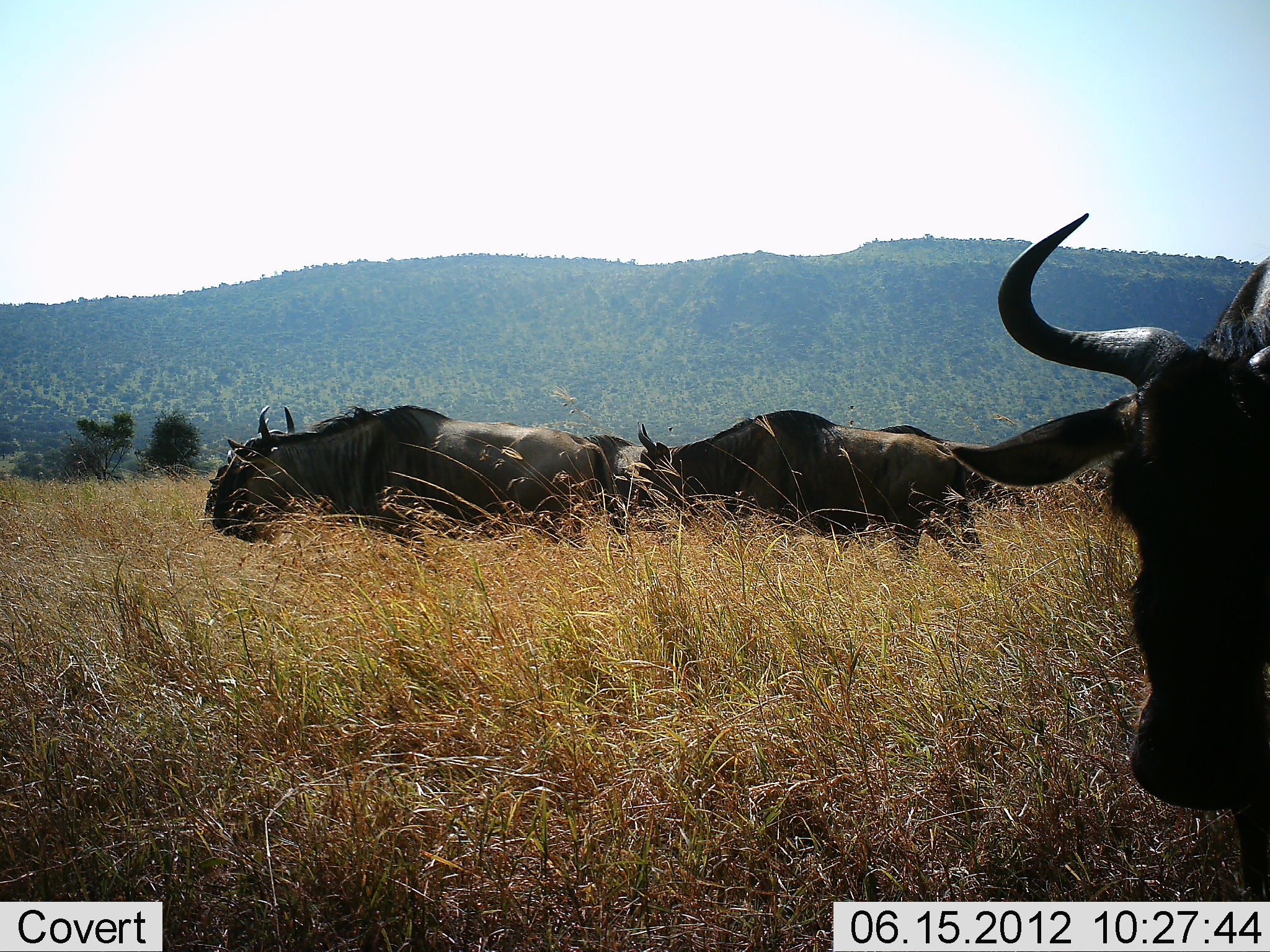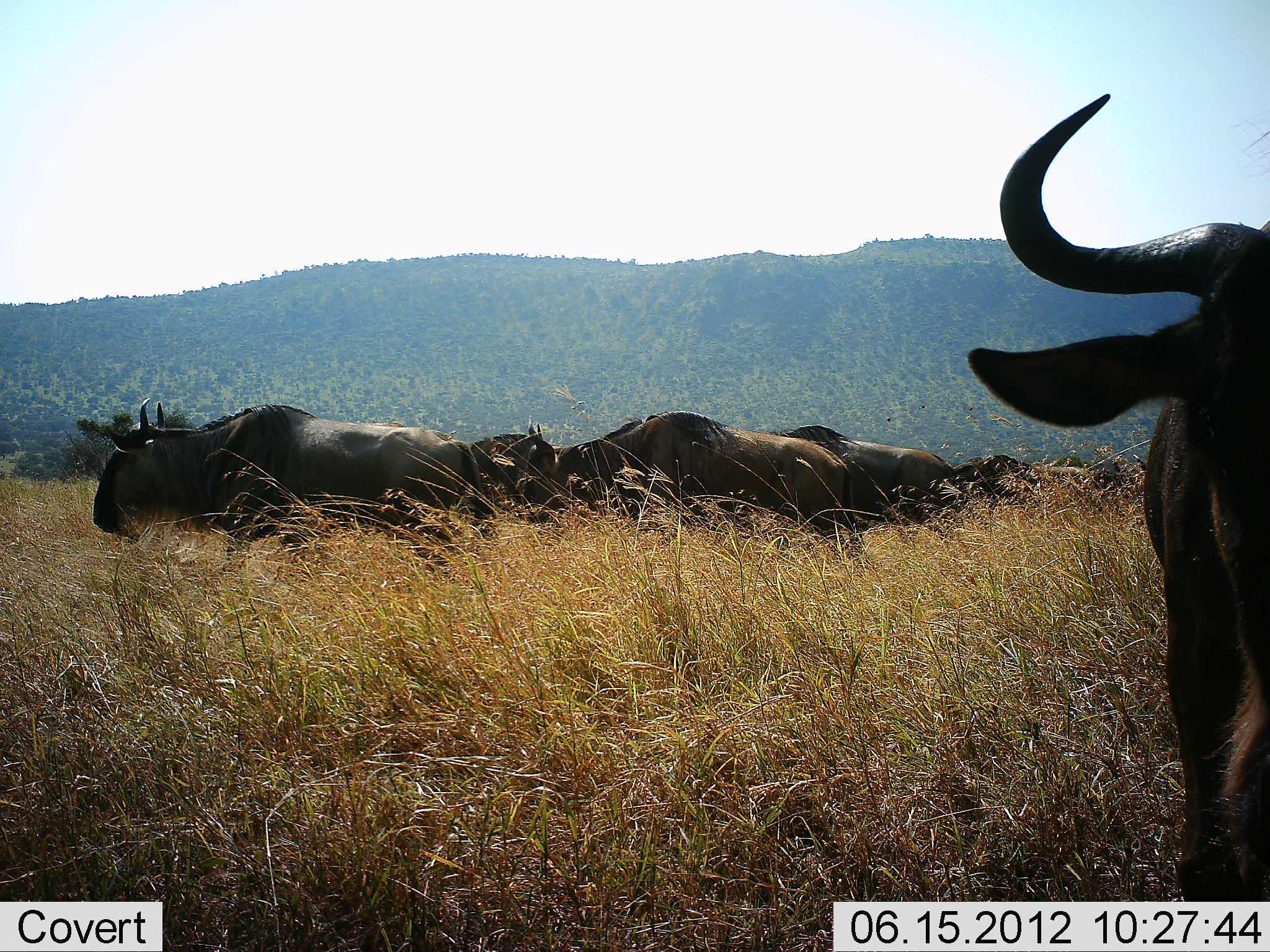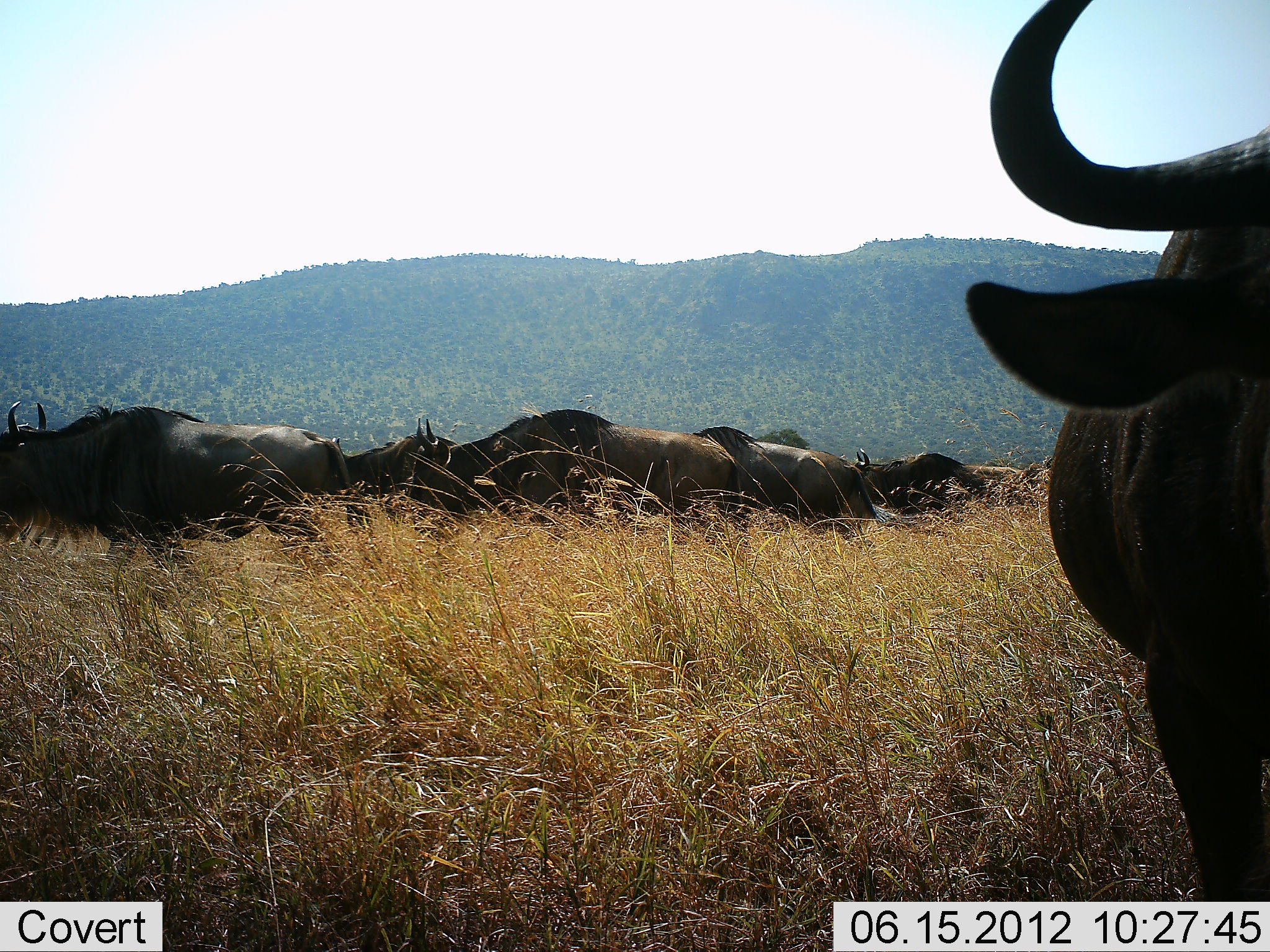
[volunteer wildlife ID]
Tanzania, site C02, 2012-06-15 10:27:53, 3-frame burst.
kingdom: Animalia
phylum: Chordata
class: Mammalia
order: Artiodactyla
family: Bovidae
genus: Connochaetes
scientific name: Connochaetes taurinus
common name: blue wildebeest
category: wildebeest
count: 6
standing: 20%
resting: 20%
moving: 90%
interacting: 10%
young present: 0%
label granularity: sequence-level